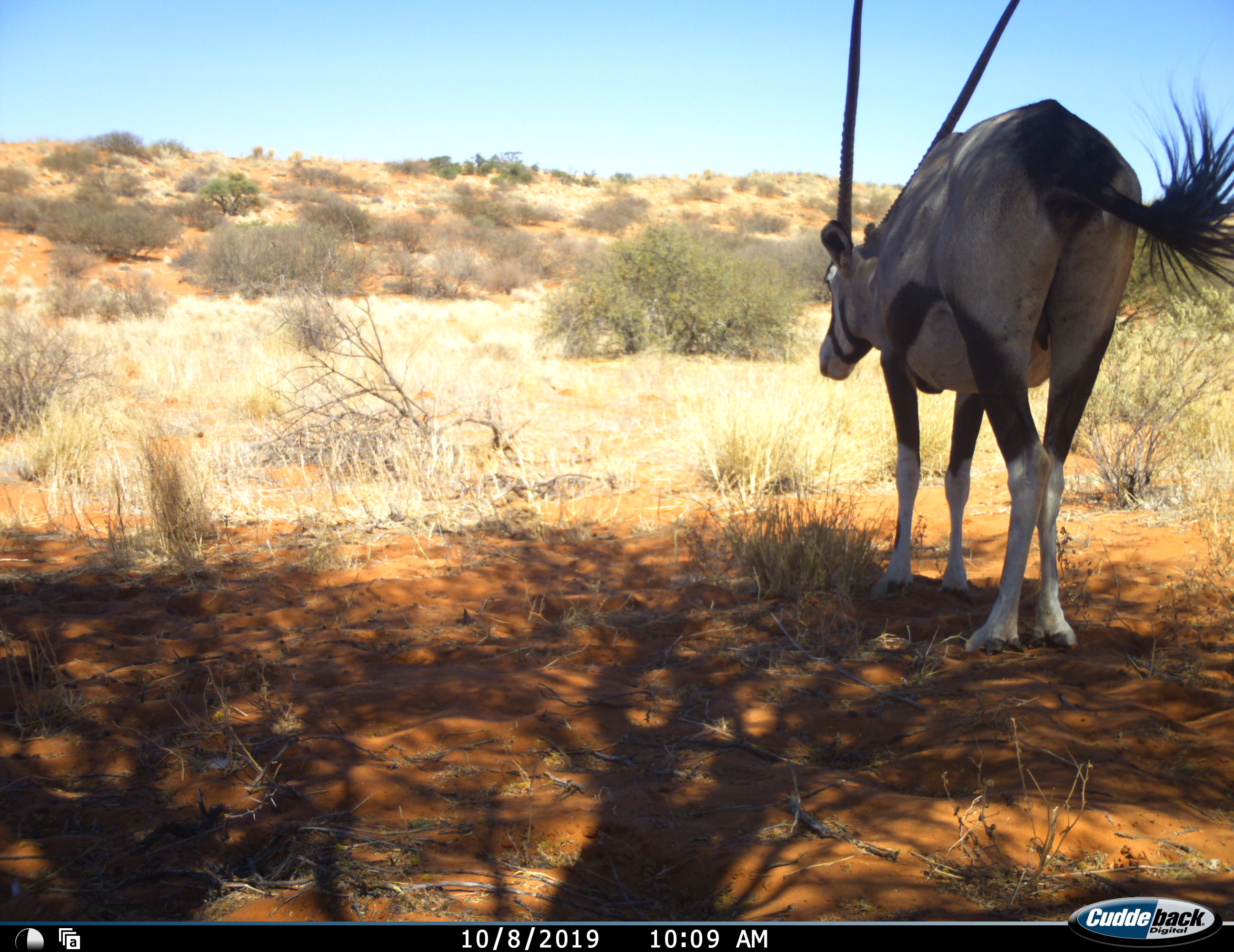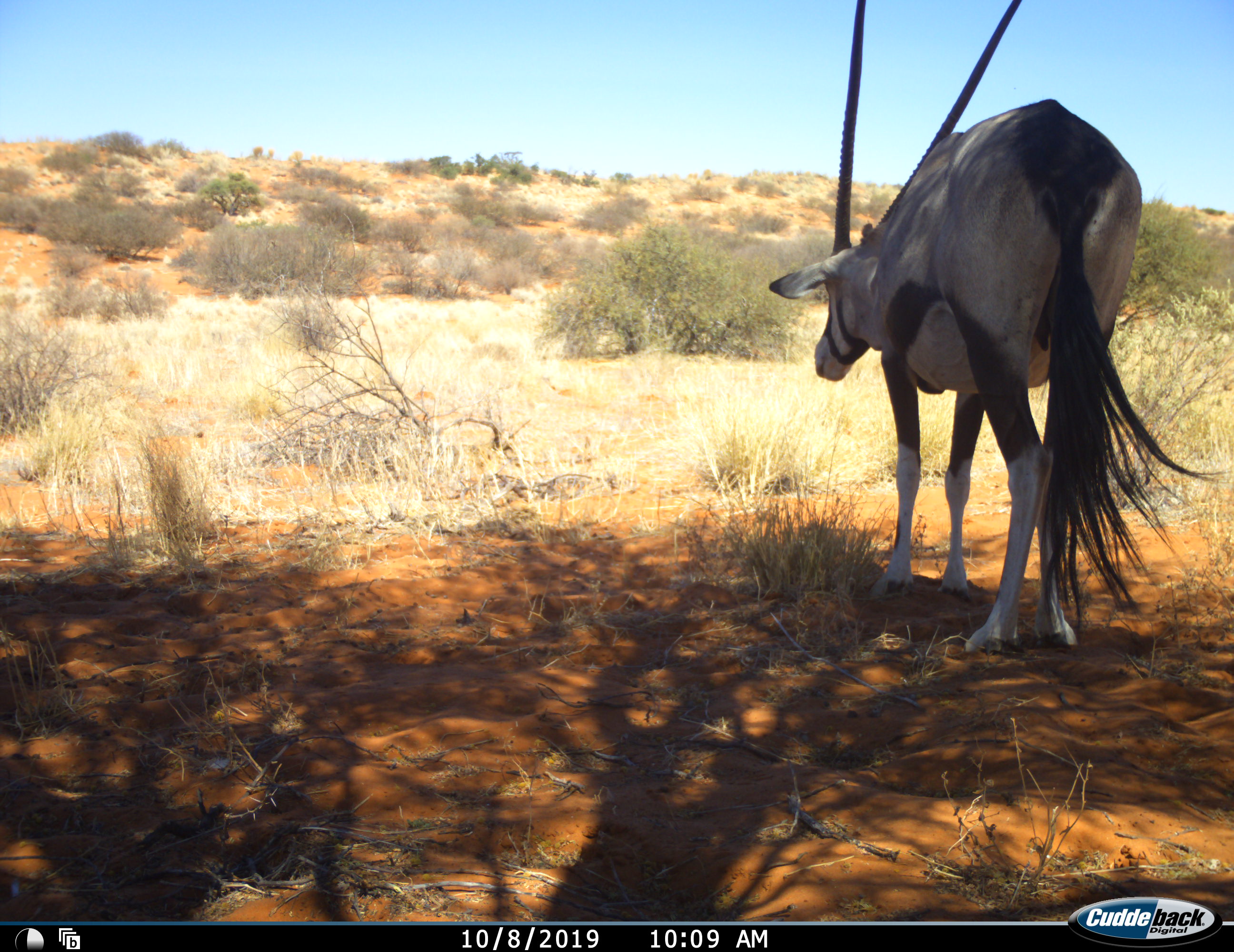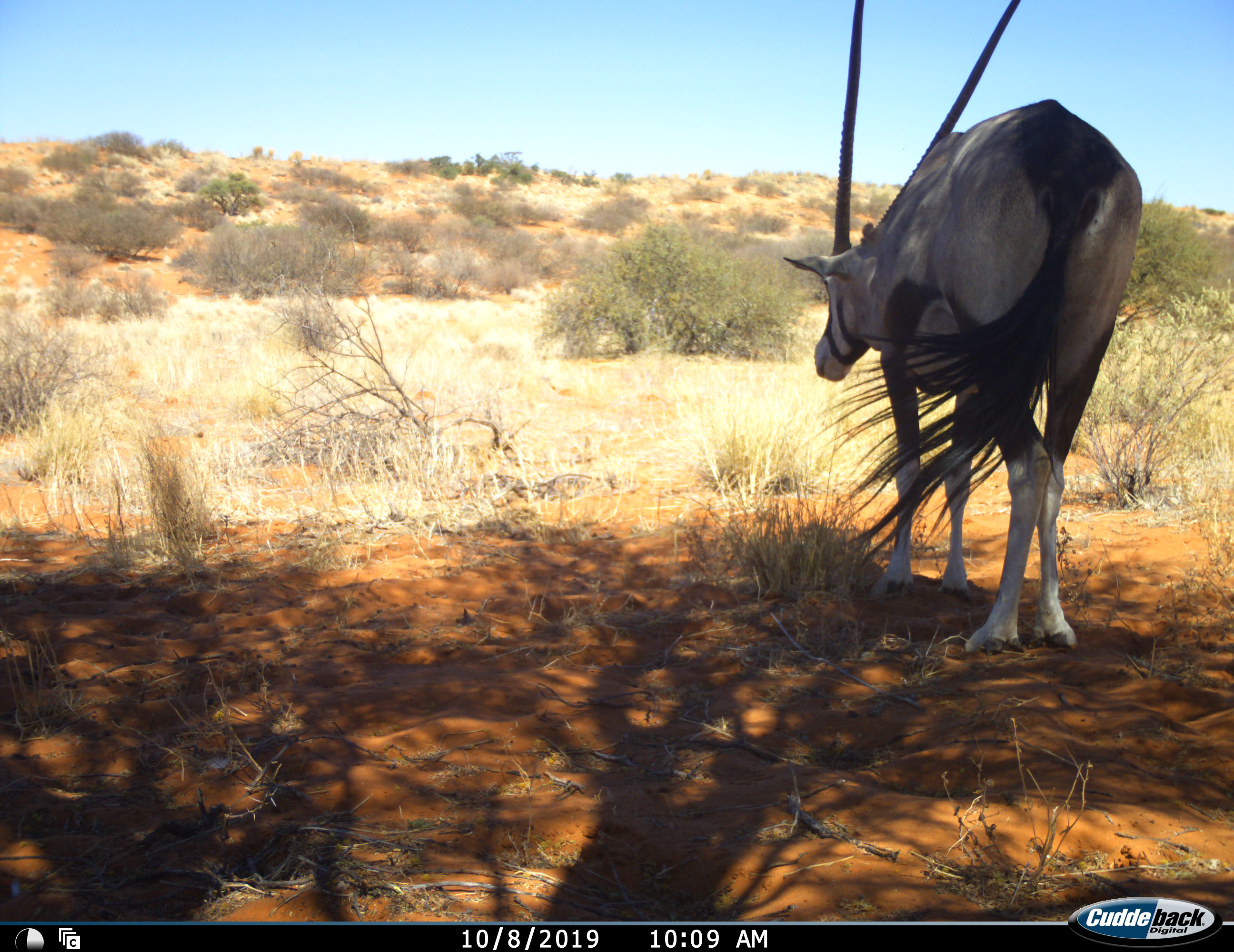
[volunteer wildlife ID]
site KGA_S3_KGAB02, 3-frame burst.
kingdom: Animalia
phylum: Chordata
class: Mammalia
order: Artiodactyla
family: Bovidae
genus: Oryx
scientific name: Oryx gazella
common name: gemsbok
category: oryx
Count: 1.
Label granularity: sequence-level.